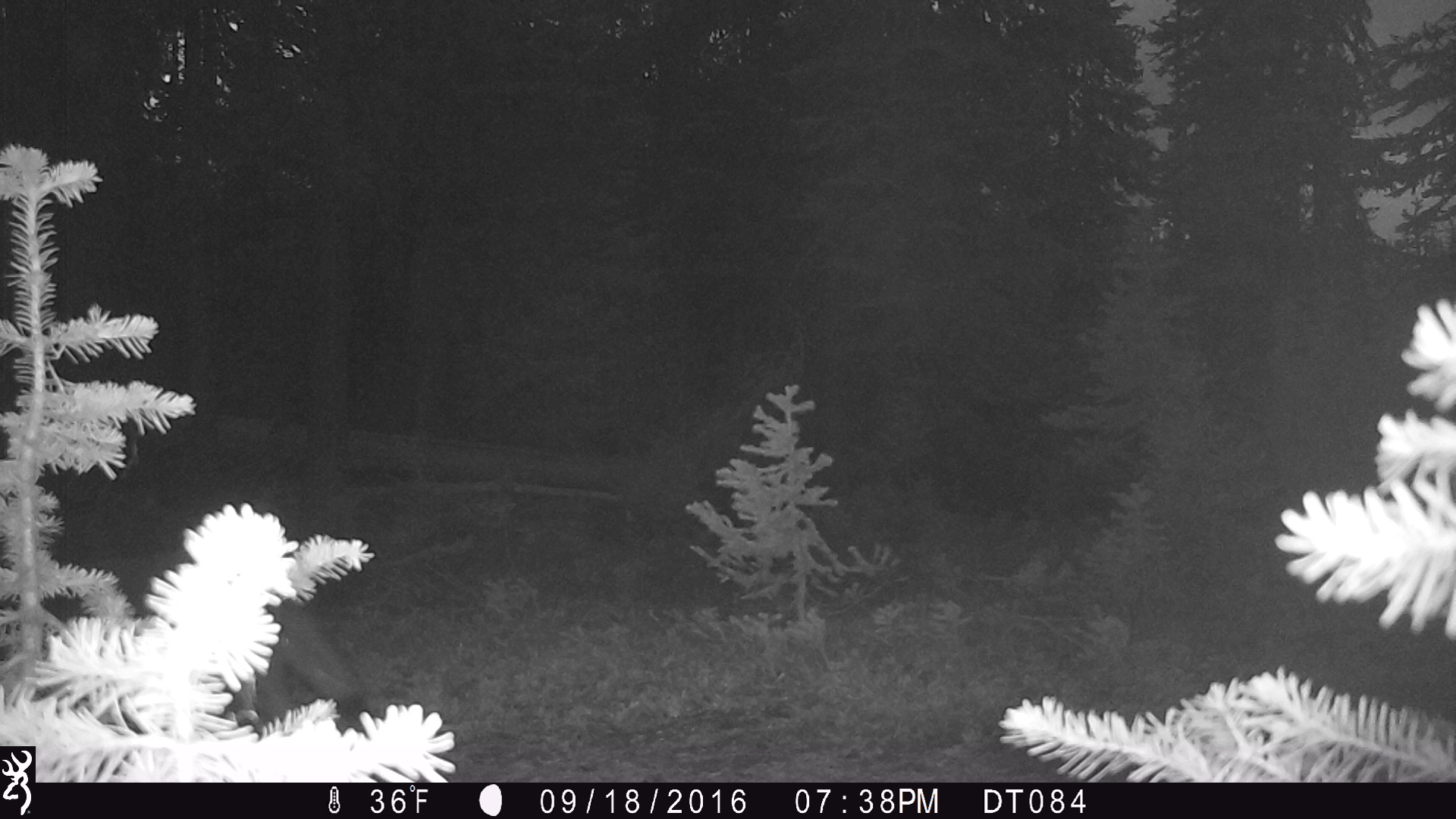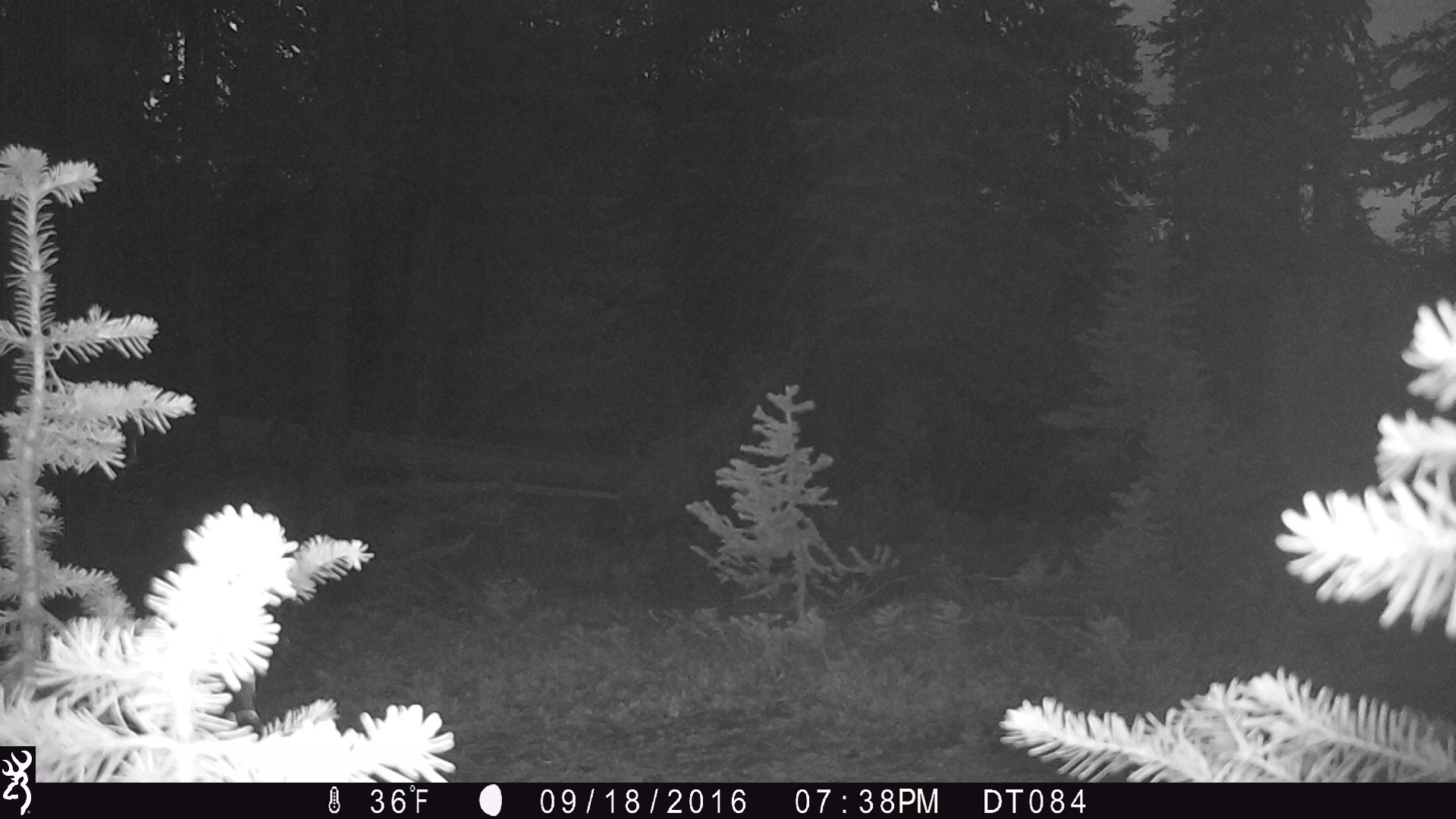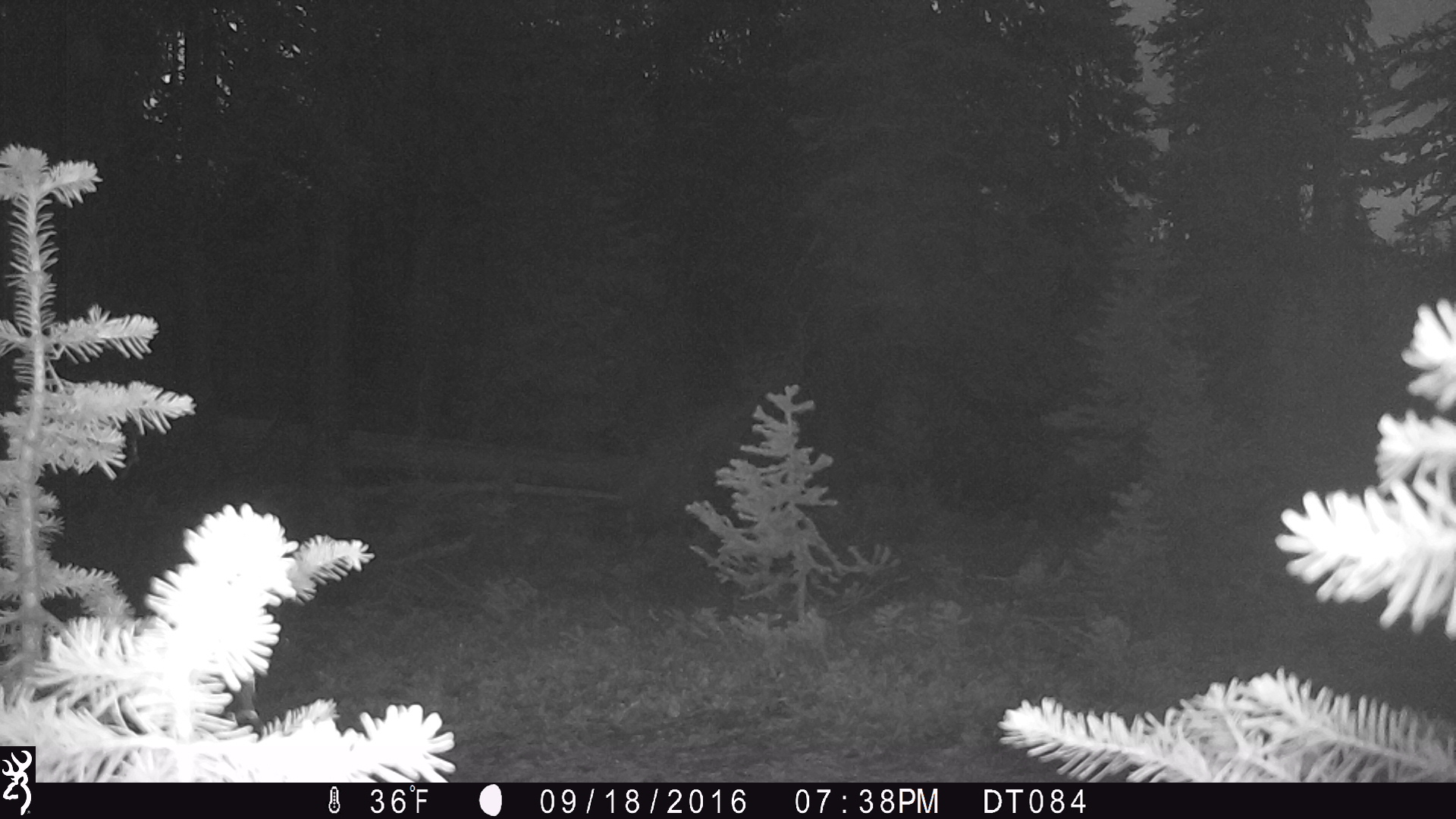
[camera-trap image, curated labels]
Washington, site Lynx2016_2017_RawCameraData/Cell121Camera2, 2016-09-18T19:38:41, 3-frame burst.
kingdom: Animalia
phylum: Chordata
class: Mammalia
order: Carnivora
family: Canidae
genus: Canis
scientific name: Canis latrans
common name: coyote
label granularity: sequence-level